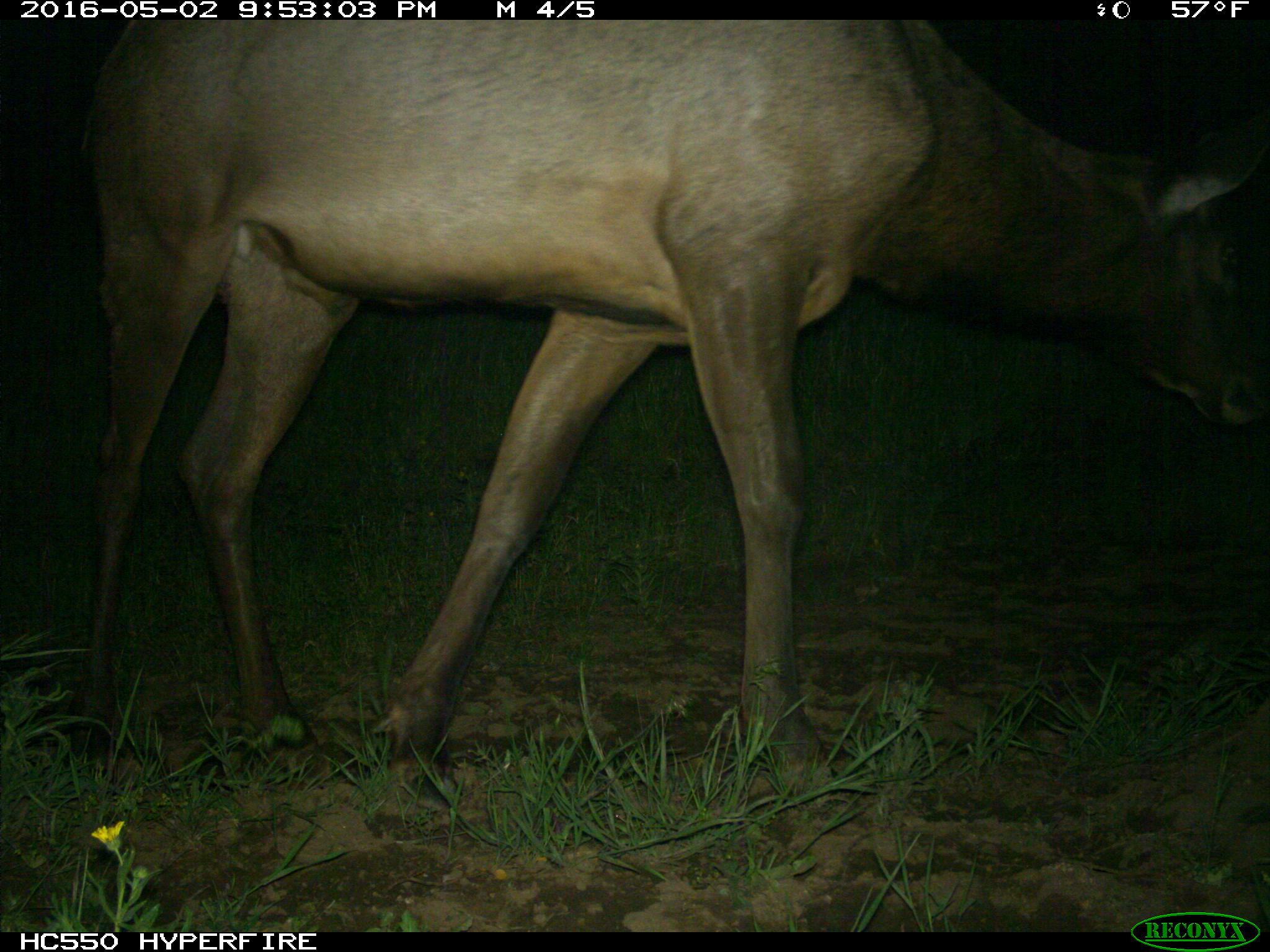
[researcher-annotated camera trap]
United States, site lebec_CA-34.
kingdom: Animalia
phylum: Chordata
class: Mammalia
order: Artiodactyla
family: Cervidae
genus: Cervus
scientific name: Cervus canadensis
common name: elk